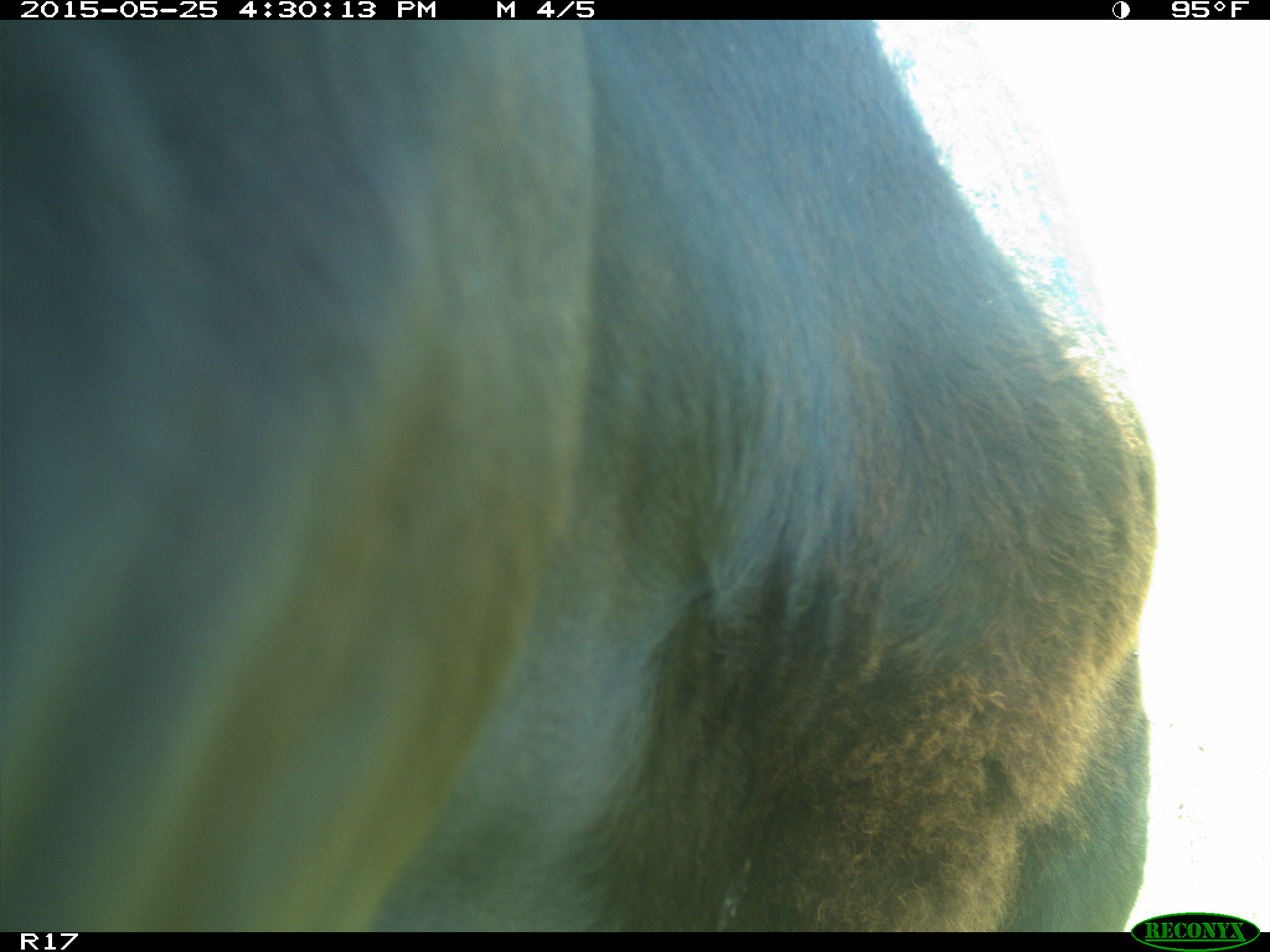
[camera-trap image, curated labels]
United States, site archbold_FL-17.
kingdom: Animalia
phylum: Chordata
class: Mammalia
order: Artiodactyla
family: Bovidae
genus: Bos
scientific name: Bos taurus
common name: domestic cow